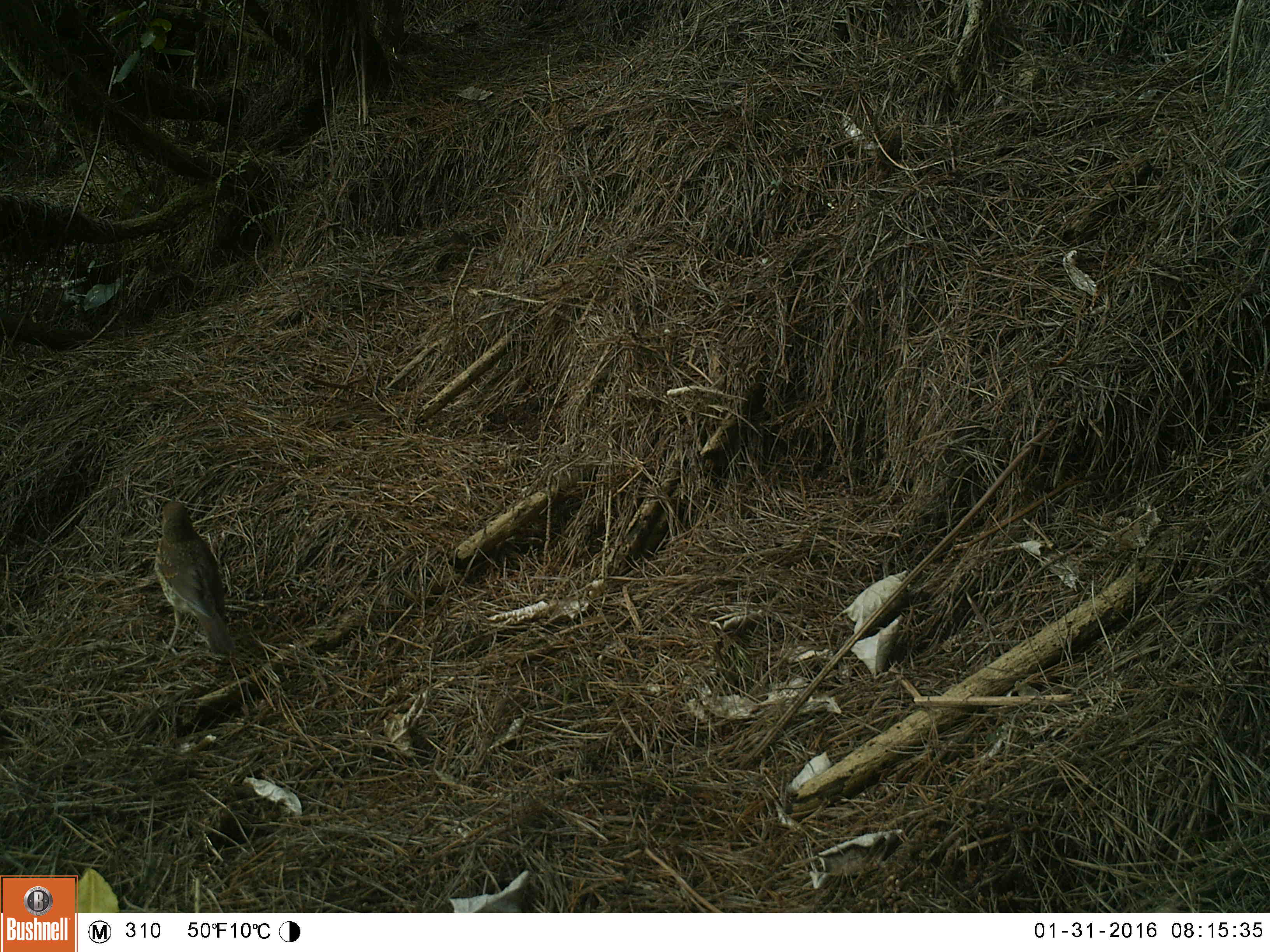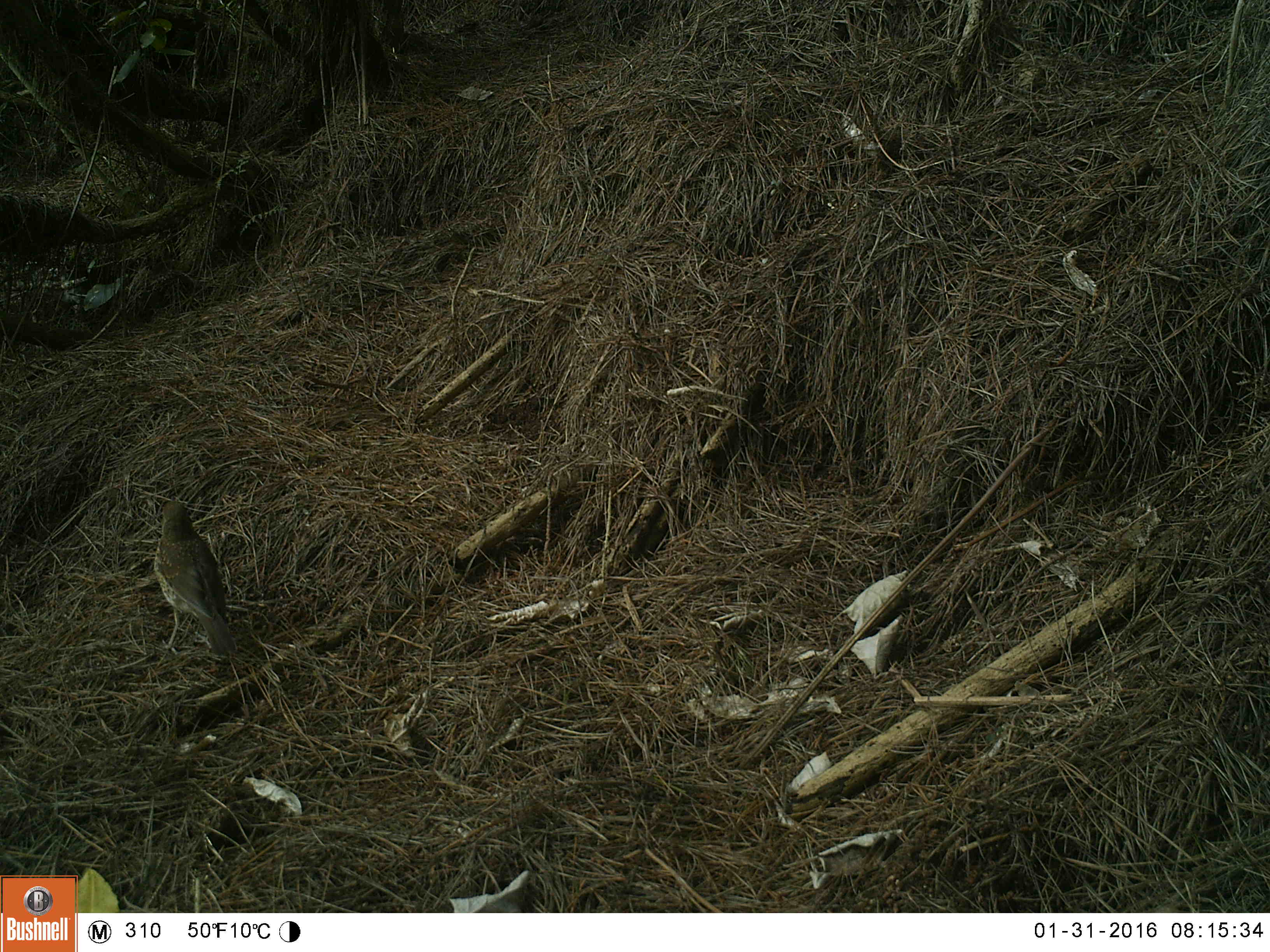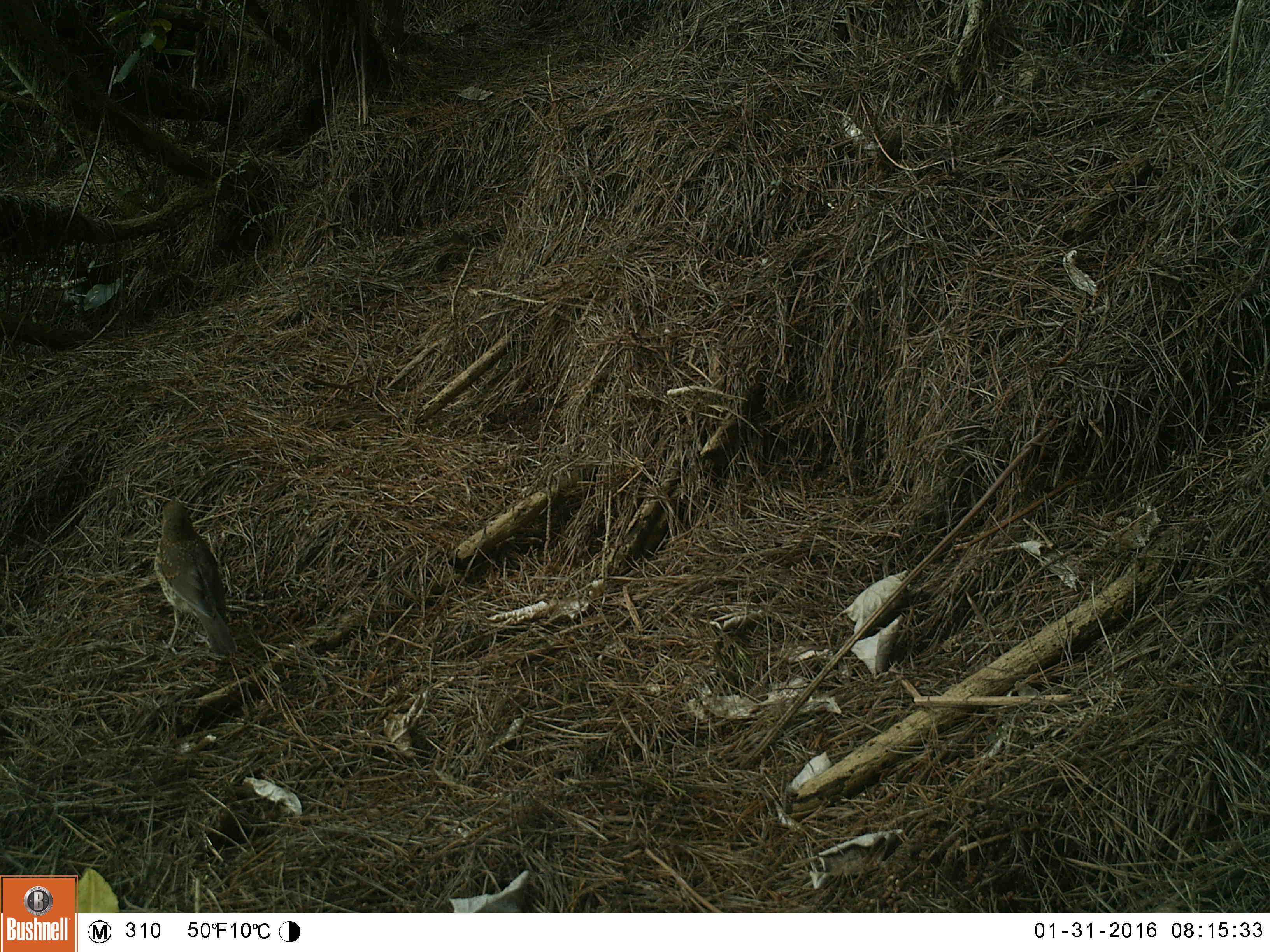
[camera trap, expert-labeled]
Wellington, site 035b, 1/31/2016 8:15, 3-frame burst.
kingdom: Animalia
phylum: Chordata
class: Aves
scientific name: Aves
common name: bird